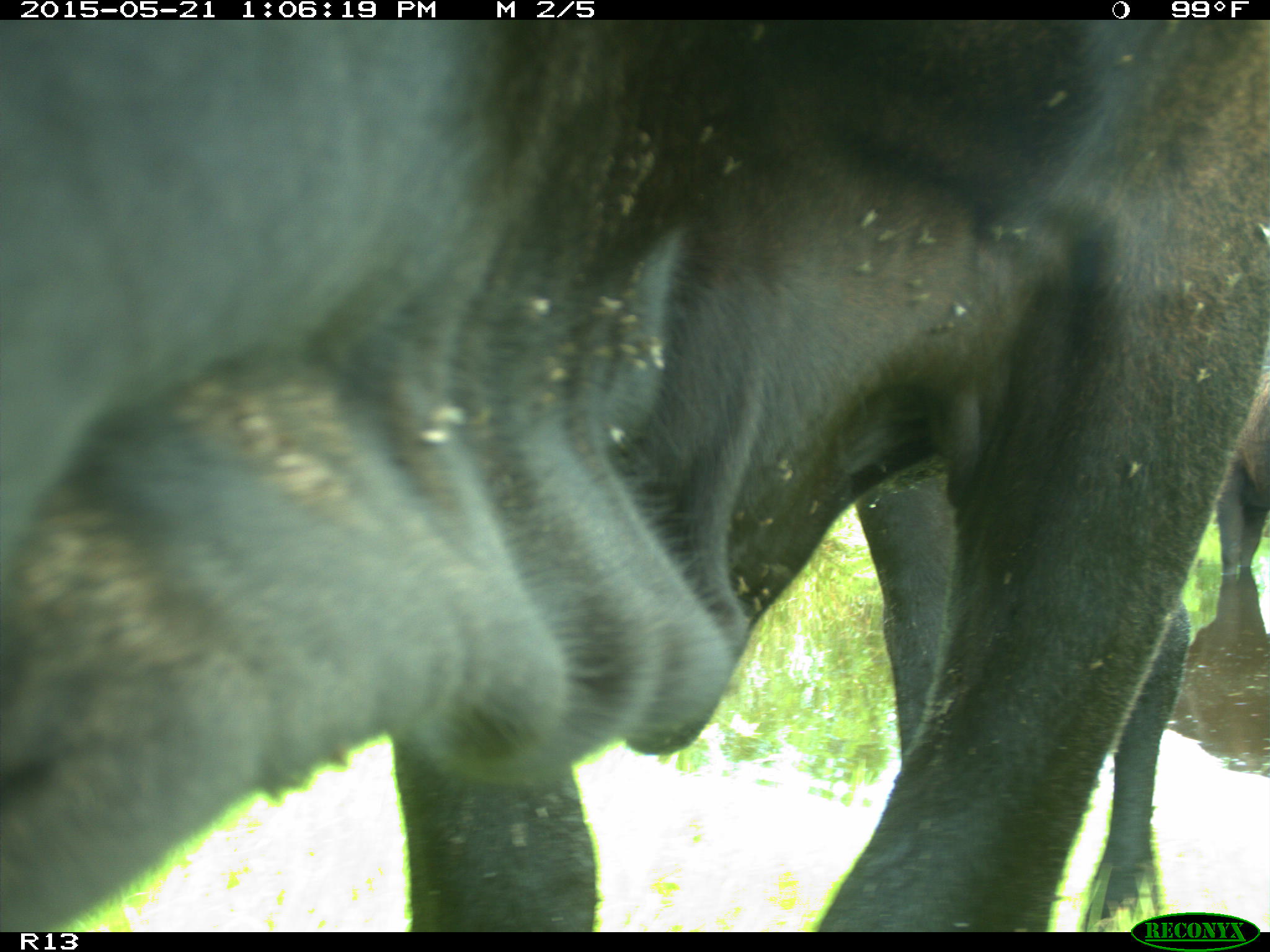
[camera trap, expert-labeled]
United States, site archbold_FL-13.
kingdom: Animalia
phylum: Chordata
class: Mammalia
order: Artiodactyla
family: Bovidae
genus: Bos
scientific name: Bos taurus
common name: domestic cow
Bos taurus (domestic cow).